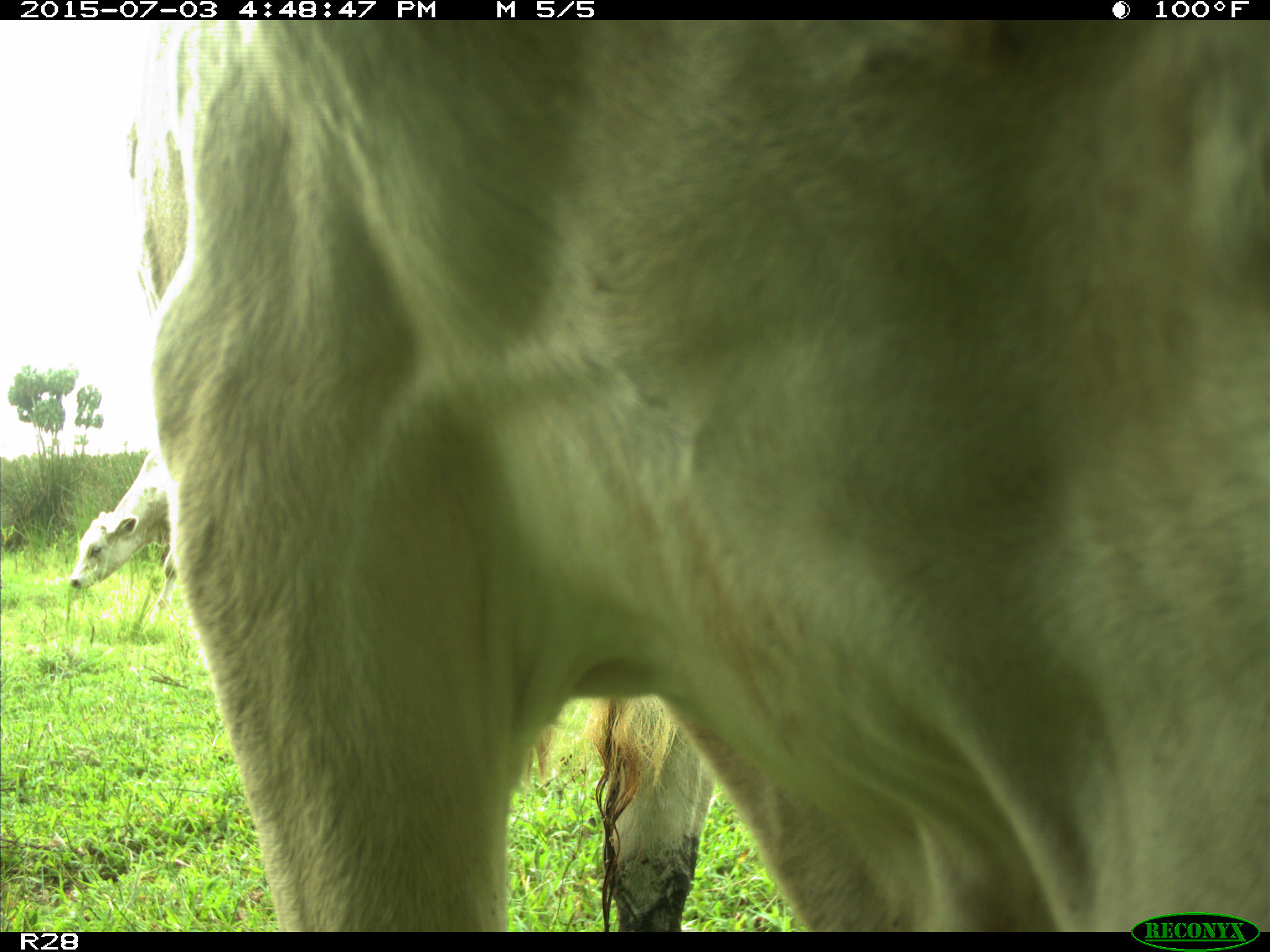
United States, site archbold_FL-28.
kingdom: Animalia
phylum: Chordata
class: Mammalia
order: Artiodactyla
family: Bovidae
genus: Bos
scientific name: Bos taurus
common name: domestic cow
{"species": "Bos taurus (domestic cow)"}